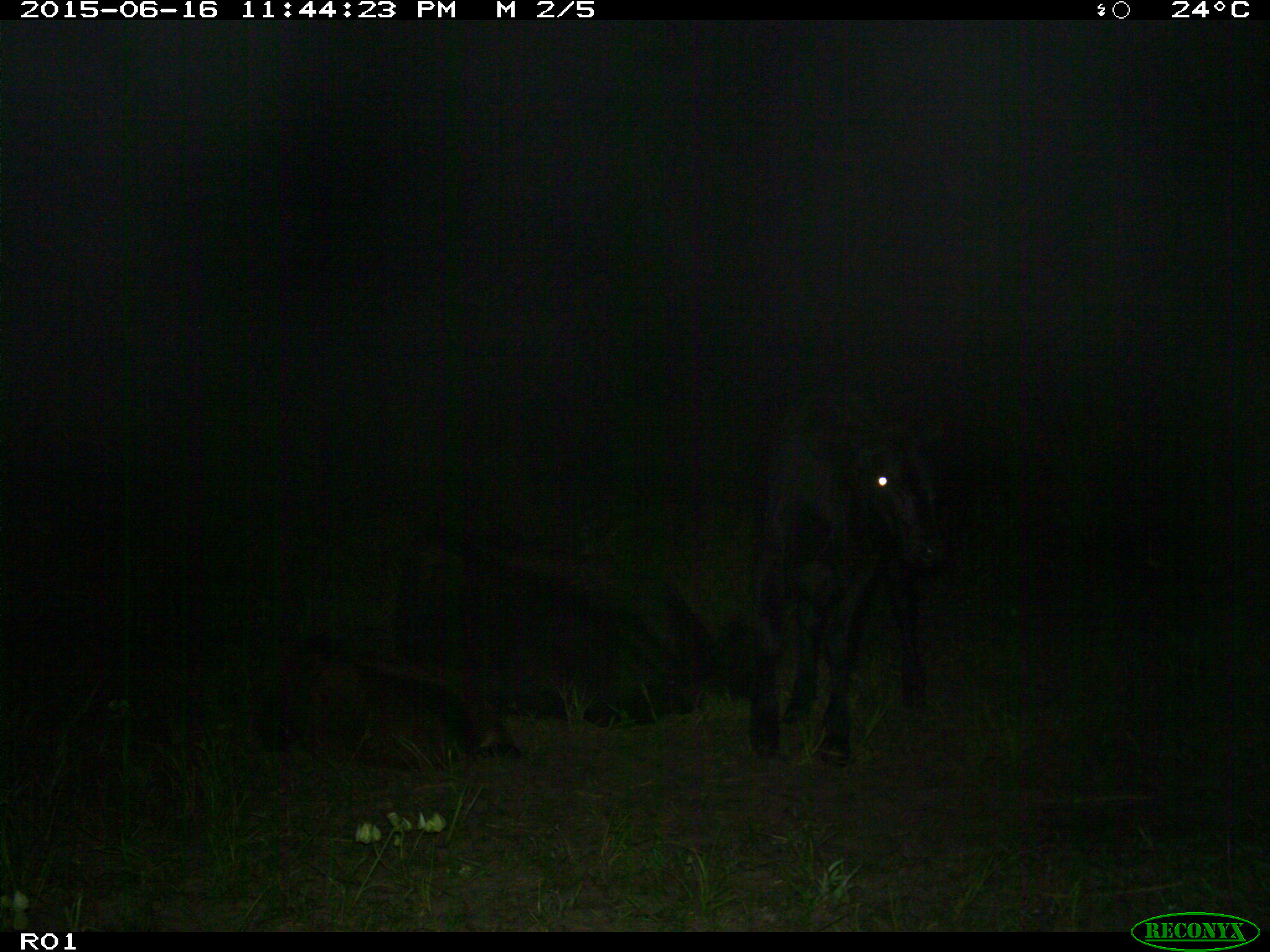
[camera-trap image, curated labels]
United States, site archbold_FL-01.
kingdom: Animalia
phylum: Chordata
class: Mammalia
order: Artiodactyla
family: Bovidae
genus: Bos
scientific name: Bos taurus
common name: domestic cow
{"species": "Bos taurus (domestic cow)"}